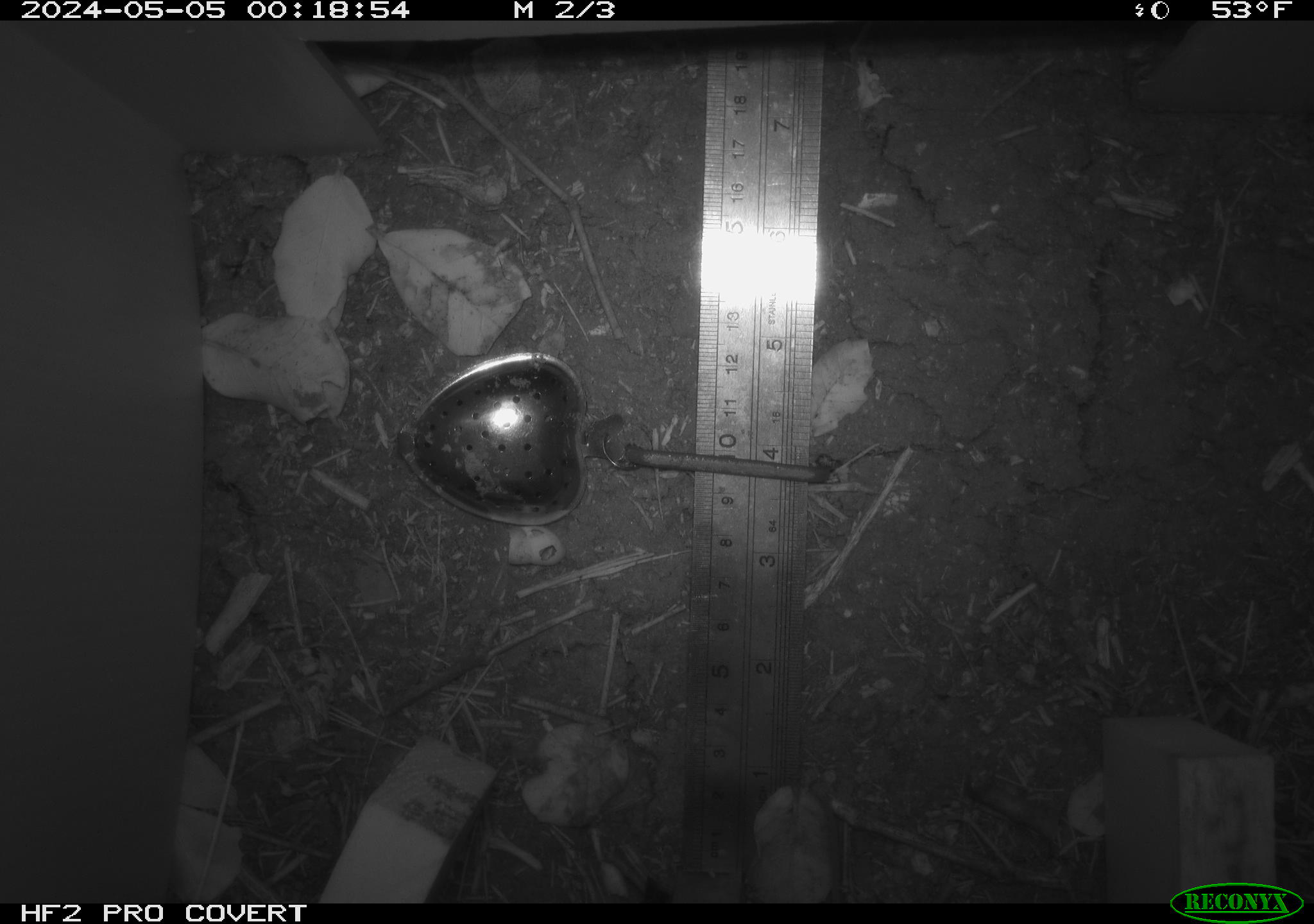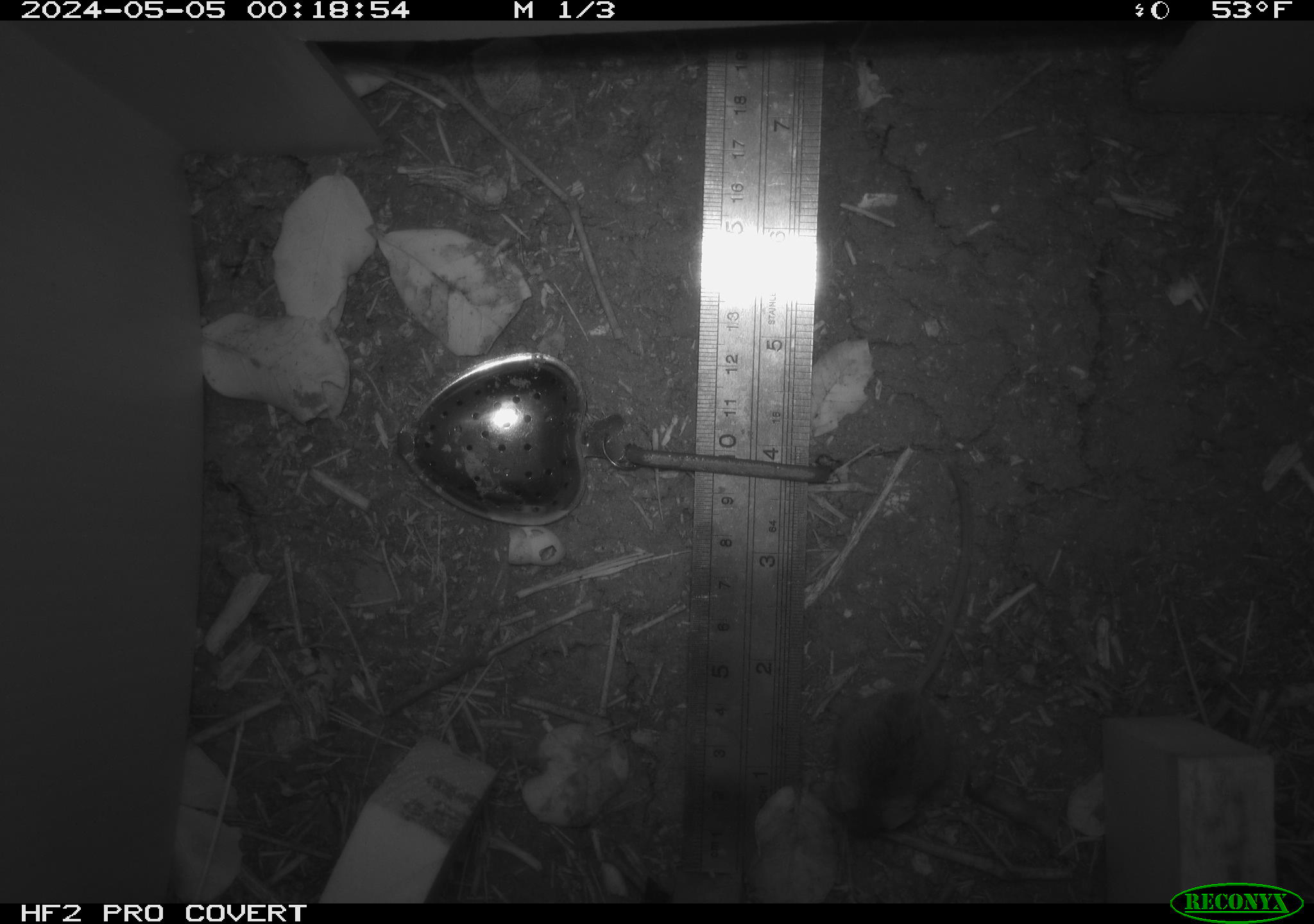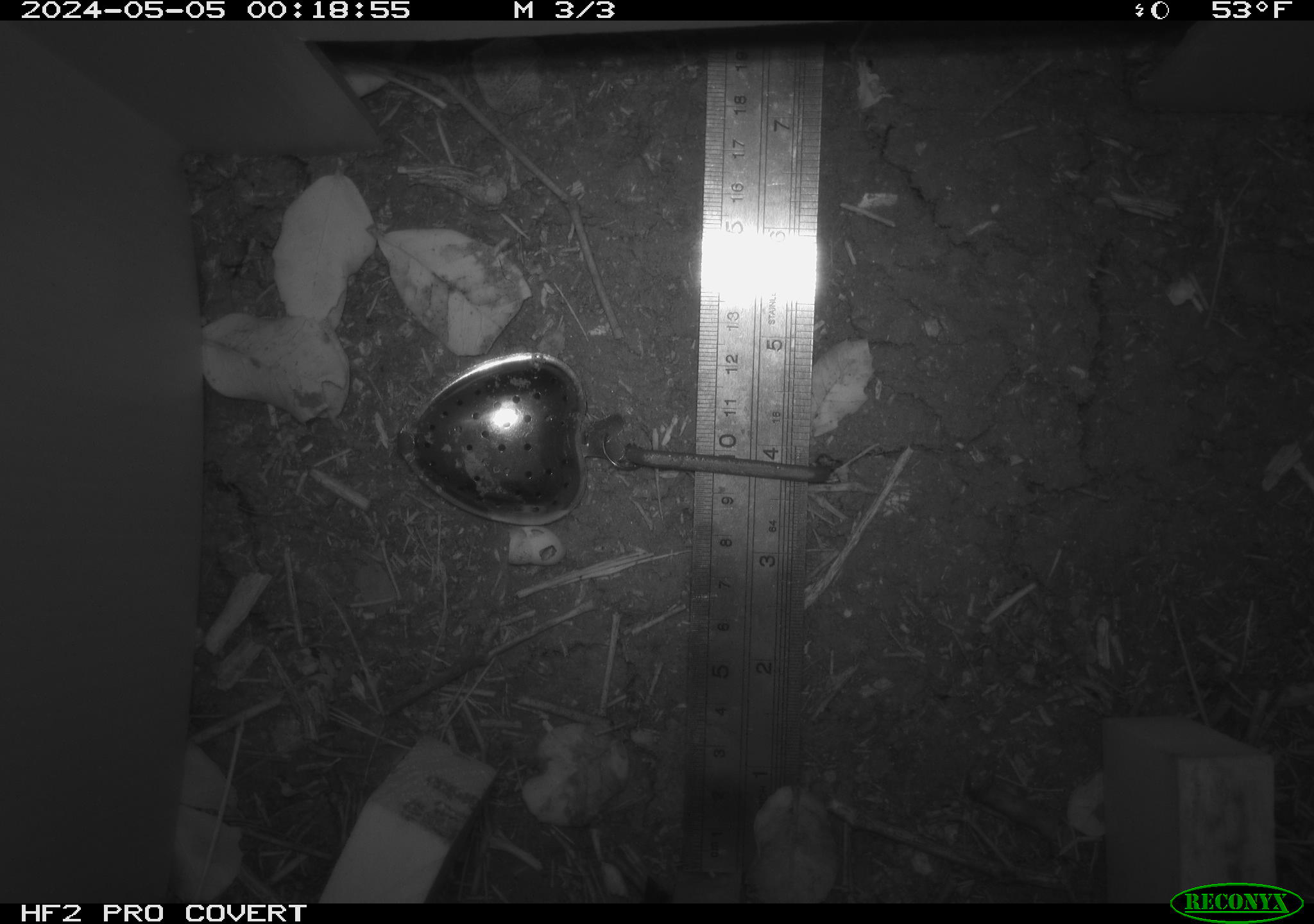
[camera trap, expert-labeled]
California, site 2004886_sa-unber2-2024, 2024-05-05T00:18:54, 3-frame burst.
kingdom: Animalia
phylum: Chordata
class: Mammalia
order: Rodentia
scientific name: Rodentia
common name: mouse species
Mouse species (Rodentia).